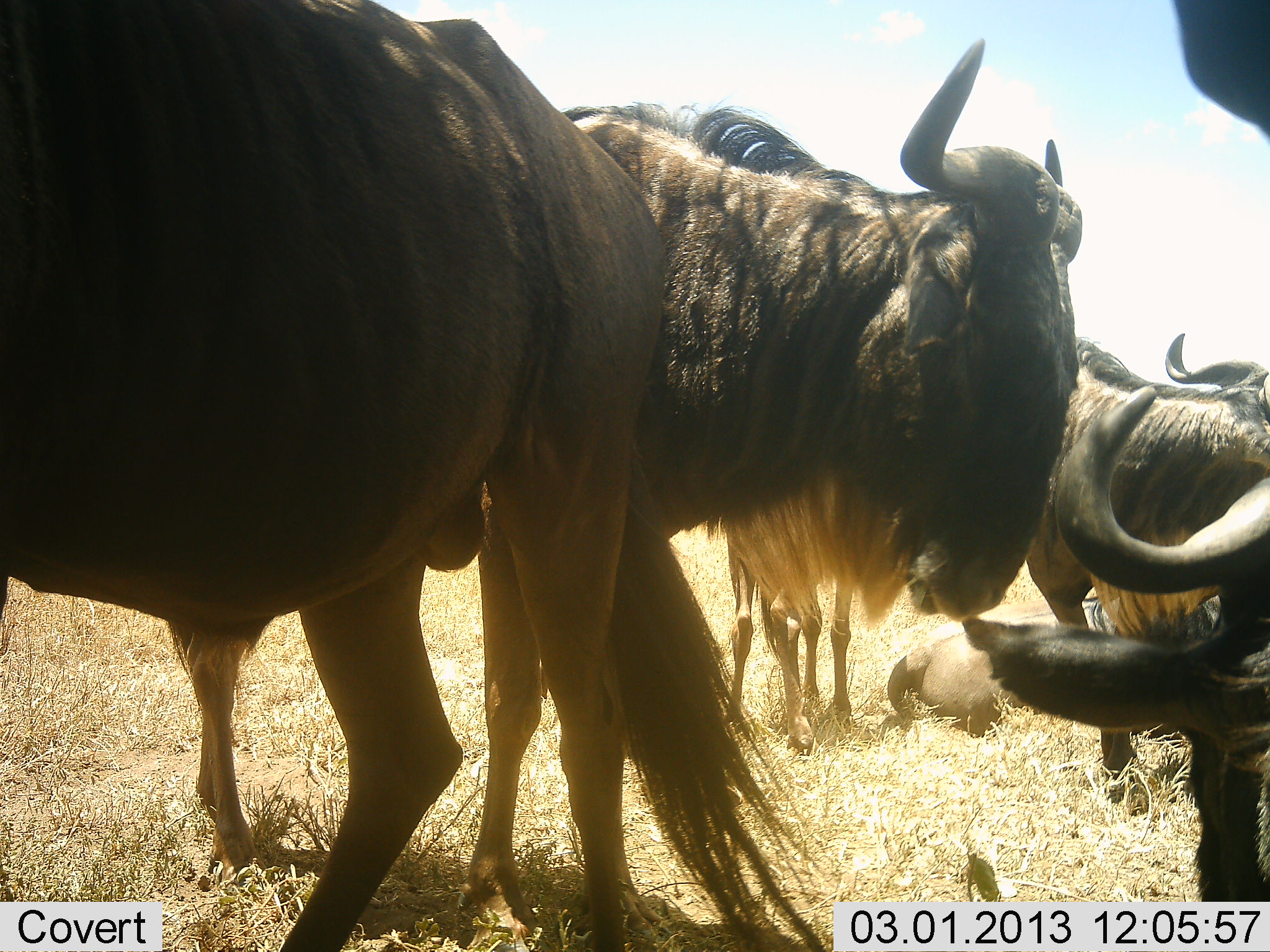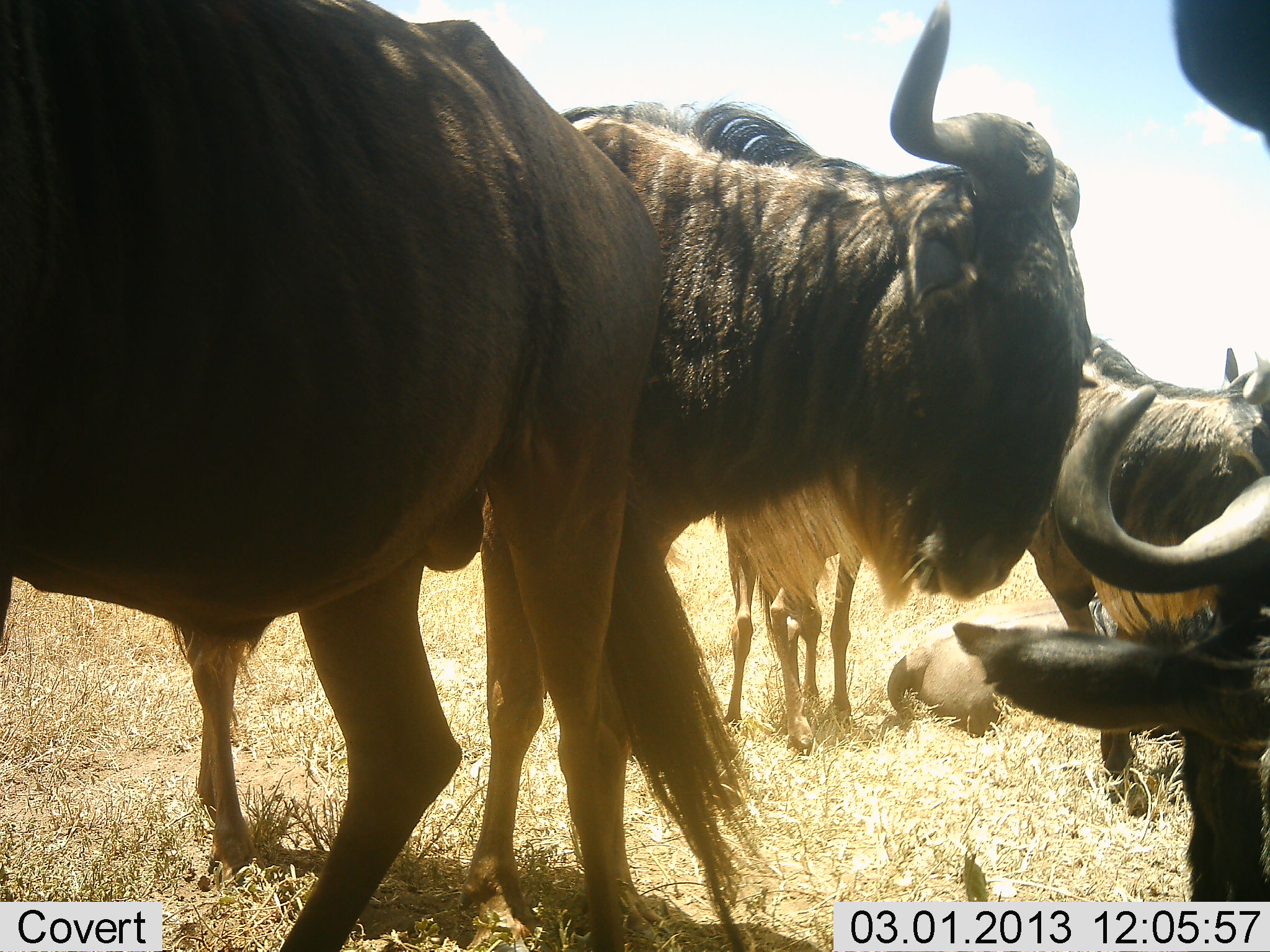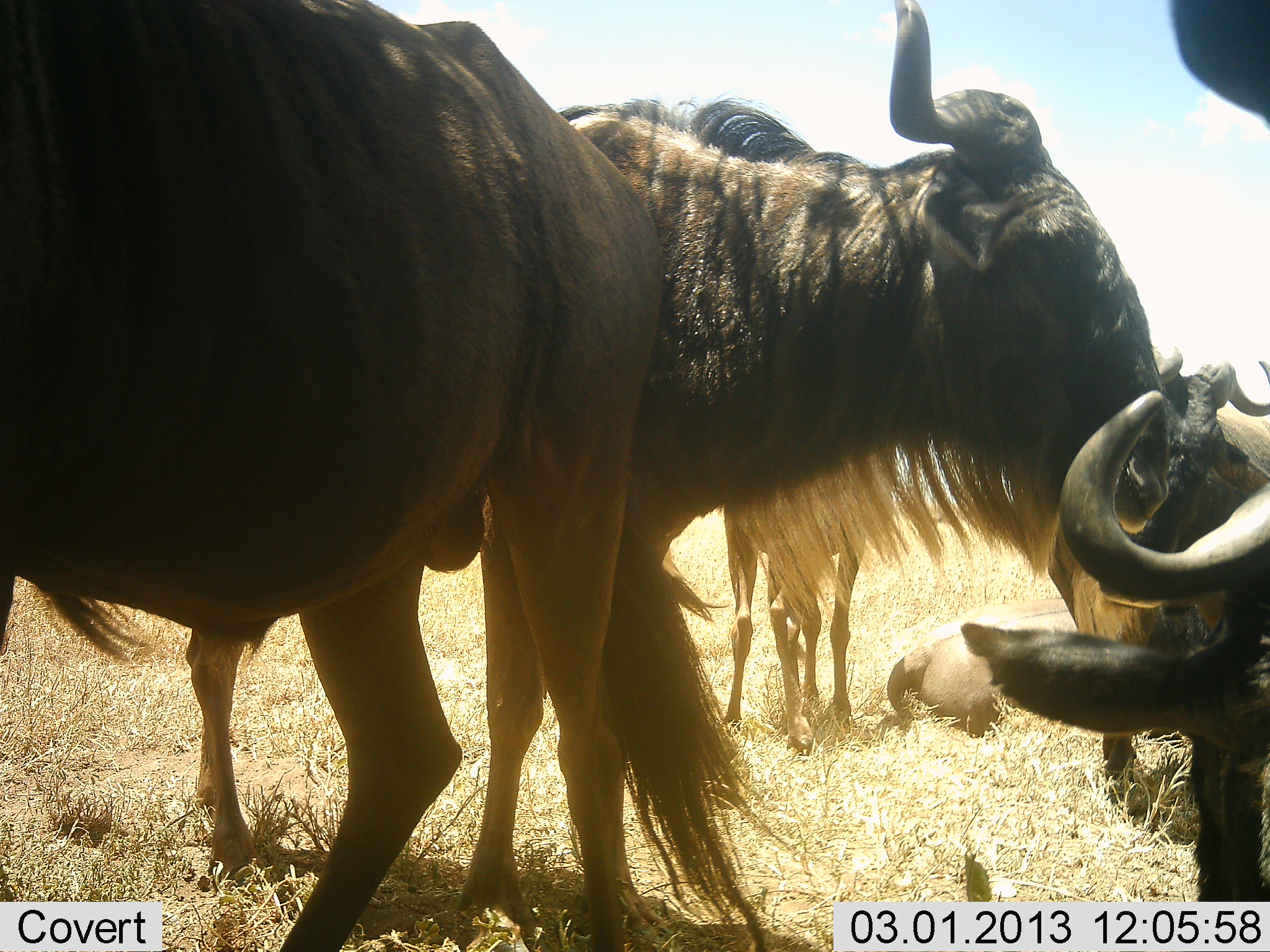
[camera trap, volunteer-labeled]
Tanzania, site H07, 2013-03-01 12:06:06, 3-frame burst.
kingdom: Animalia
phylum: Chordata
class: Mammalia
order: Artiodactyla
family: Bovidae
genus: Connochaetes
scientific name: Connochaetes taurinus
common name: blue wildebeest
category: wildebeest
Wildebeest (blue wildebeest) (Connochaetes taurinus), count 6. Behavior (volunteer vote fractions): standing 85%, resting 56%, moving 4%, interacting 19%. Young present (vote fraction): 15%. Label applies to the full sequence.